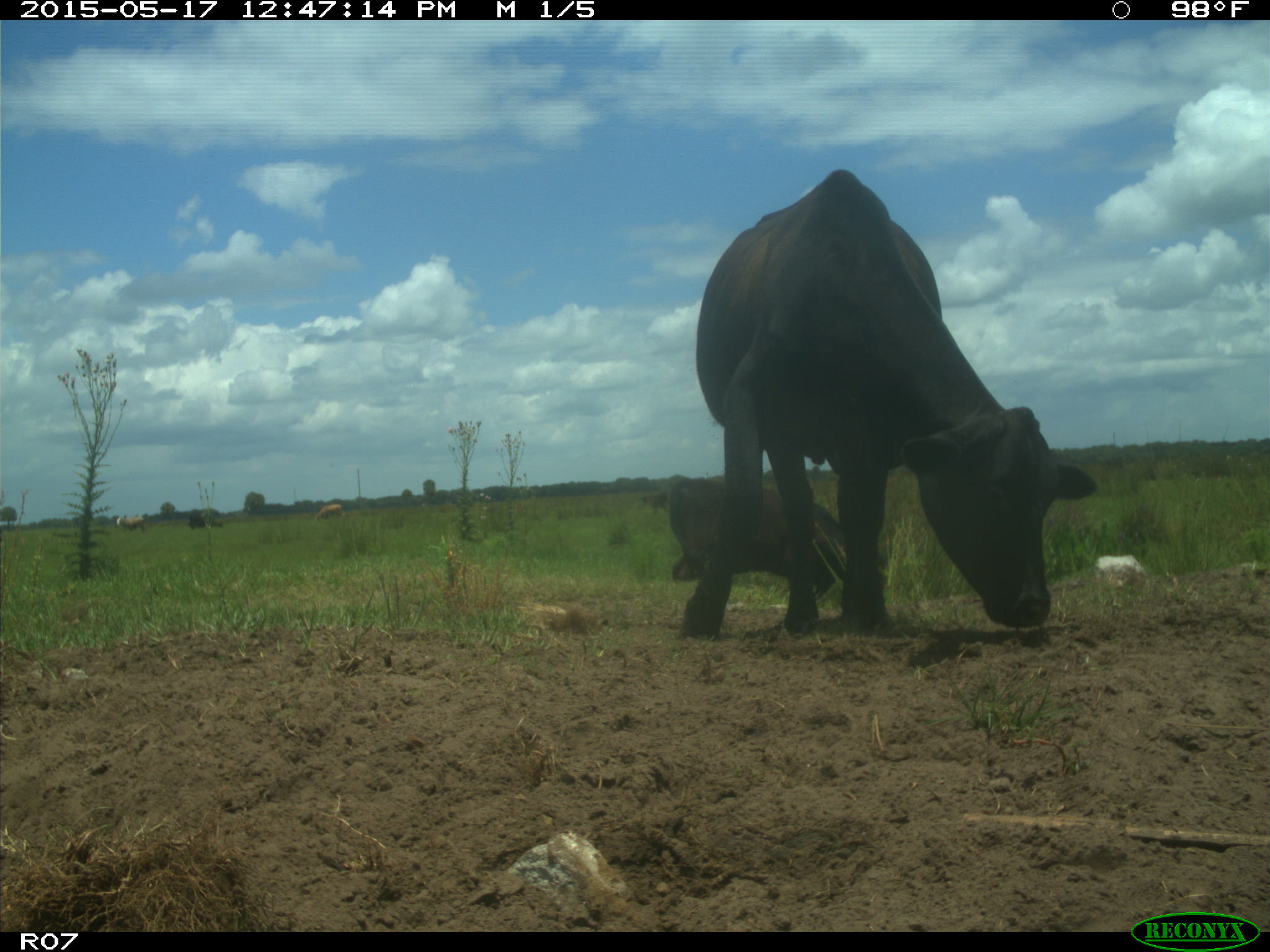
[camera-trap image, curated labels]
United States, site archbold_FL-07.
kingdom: Animalia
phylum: Chordata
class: Mammalia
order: Artiodactyla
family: Bovidae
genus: Bos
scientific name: Bos taurus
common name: domestic cow